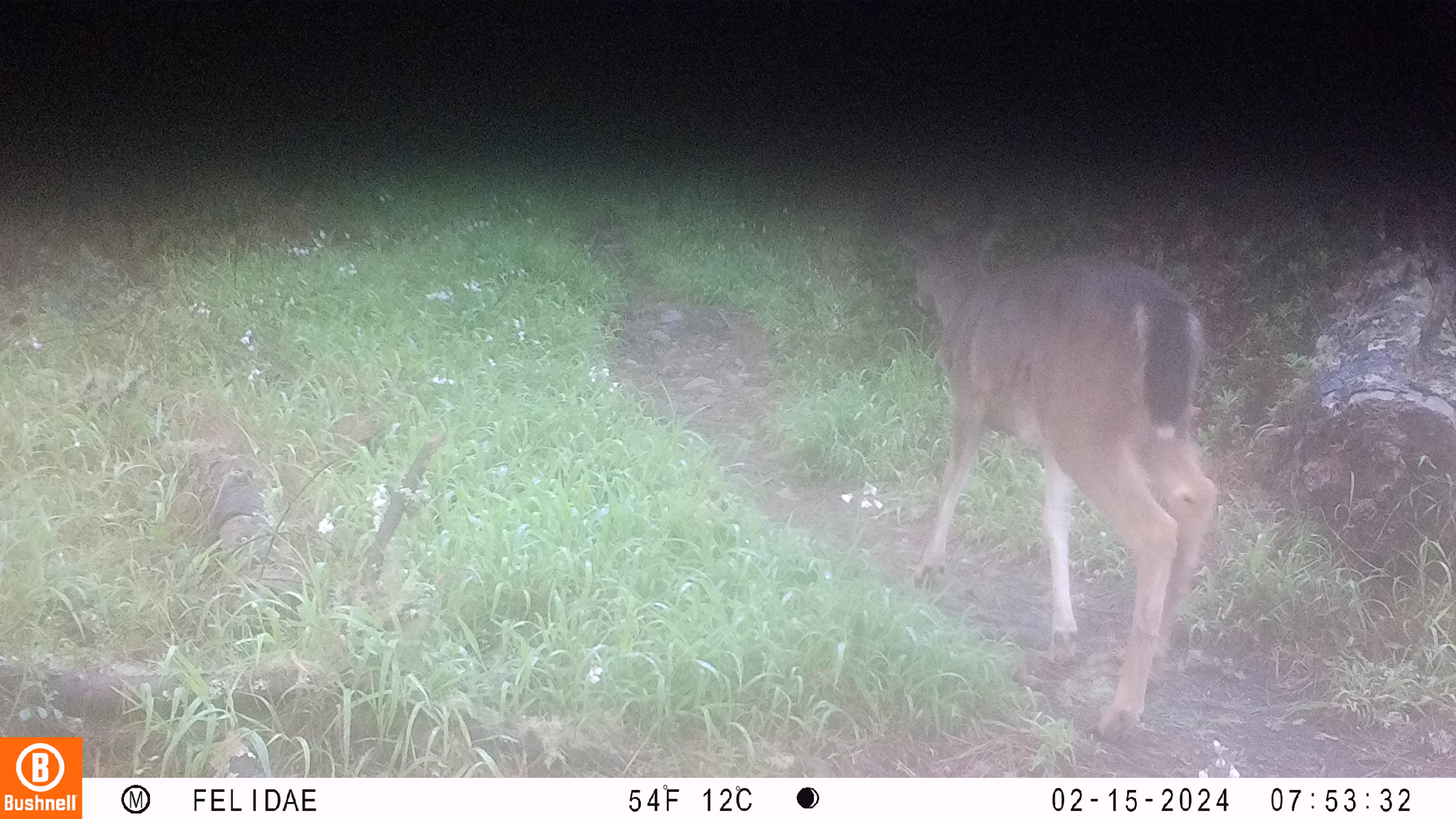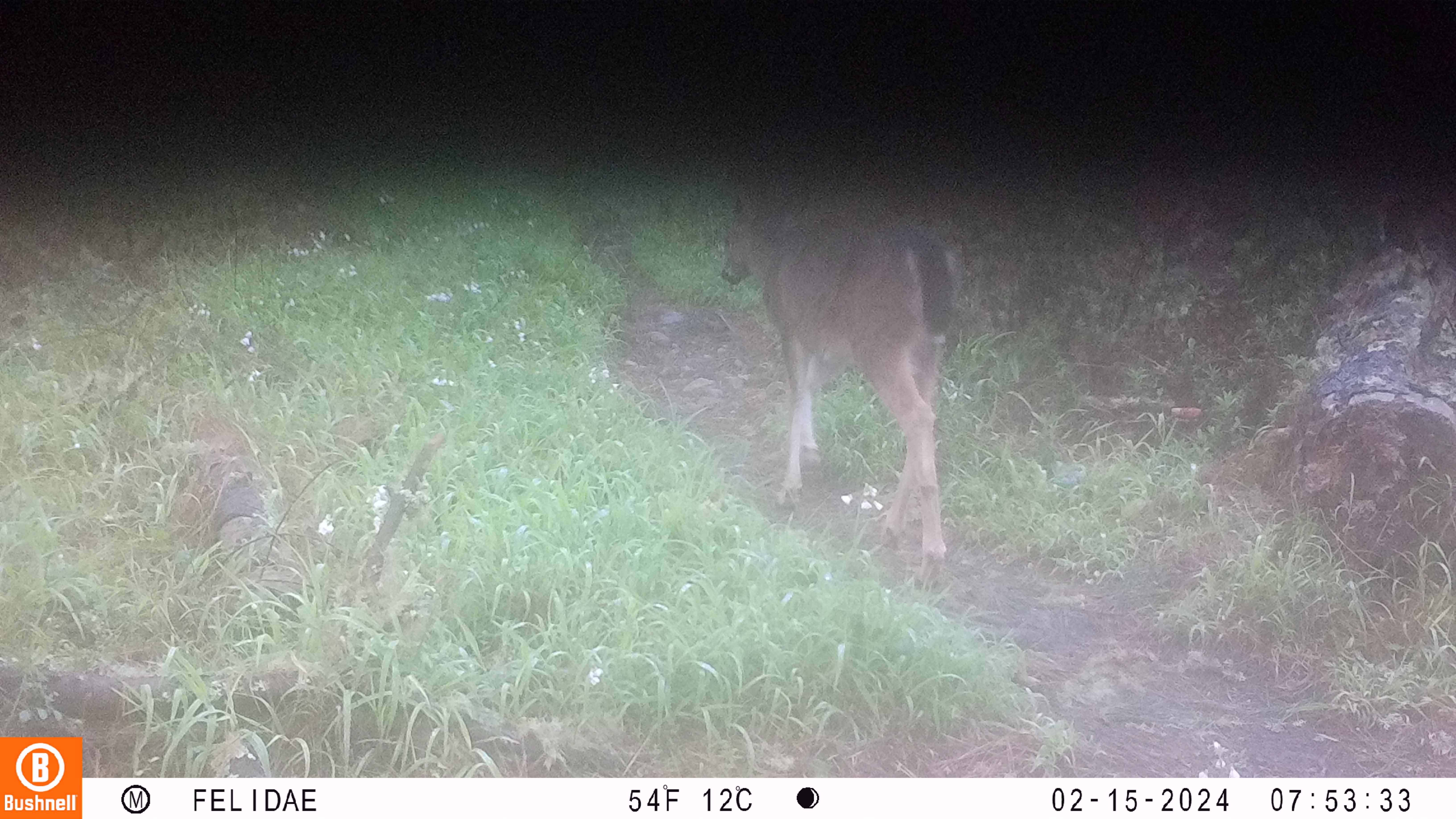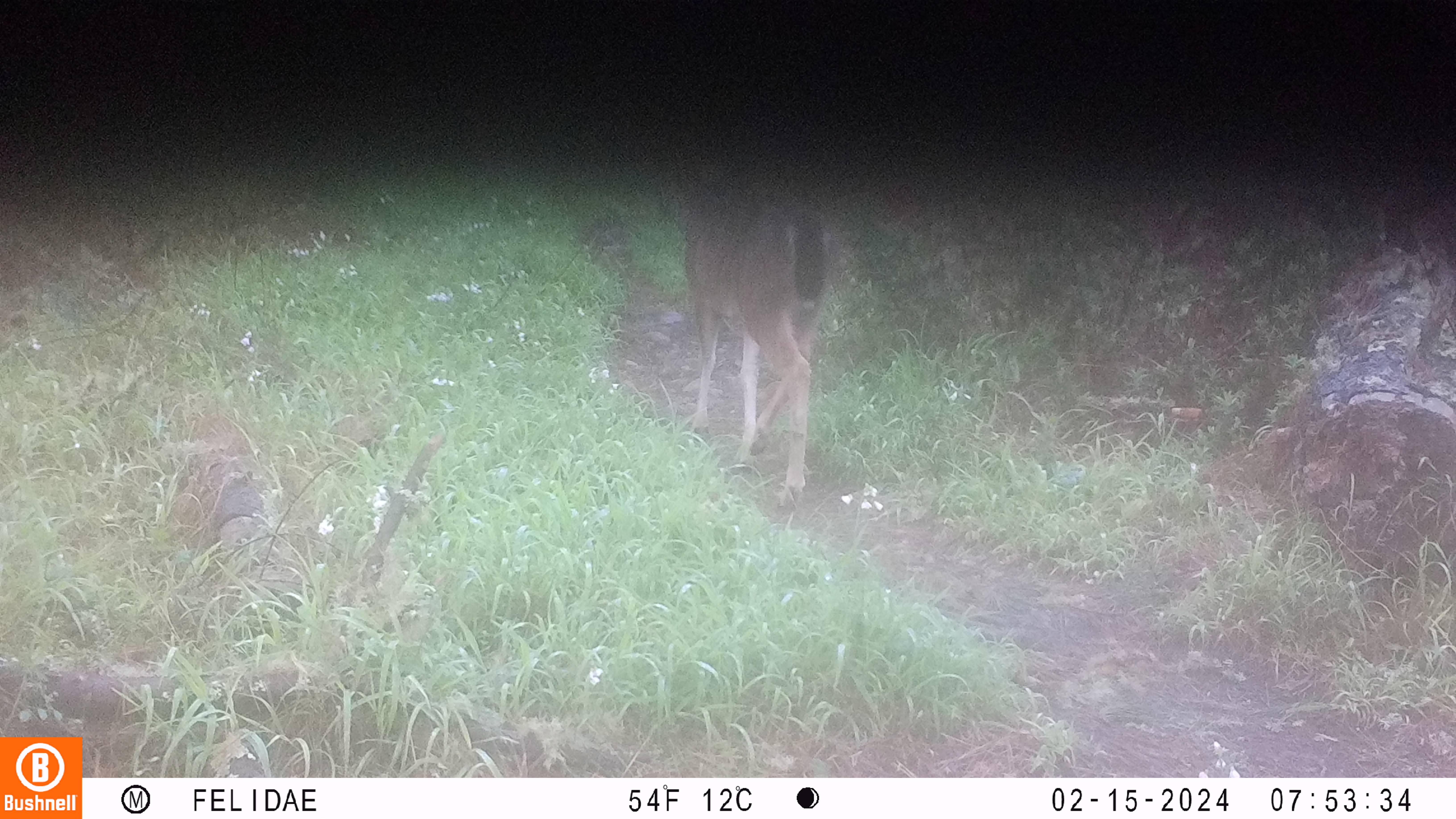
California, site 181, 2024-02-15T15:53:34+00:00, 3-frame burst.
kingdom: Animalia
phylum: Chordata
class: Mammalia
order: Artiodactyla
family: Cervidae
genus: Odocoileus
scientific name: Odocoileus hemionus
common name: mule deer